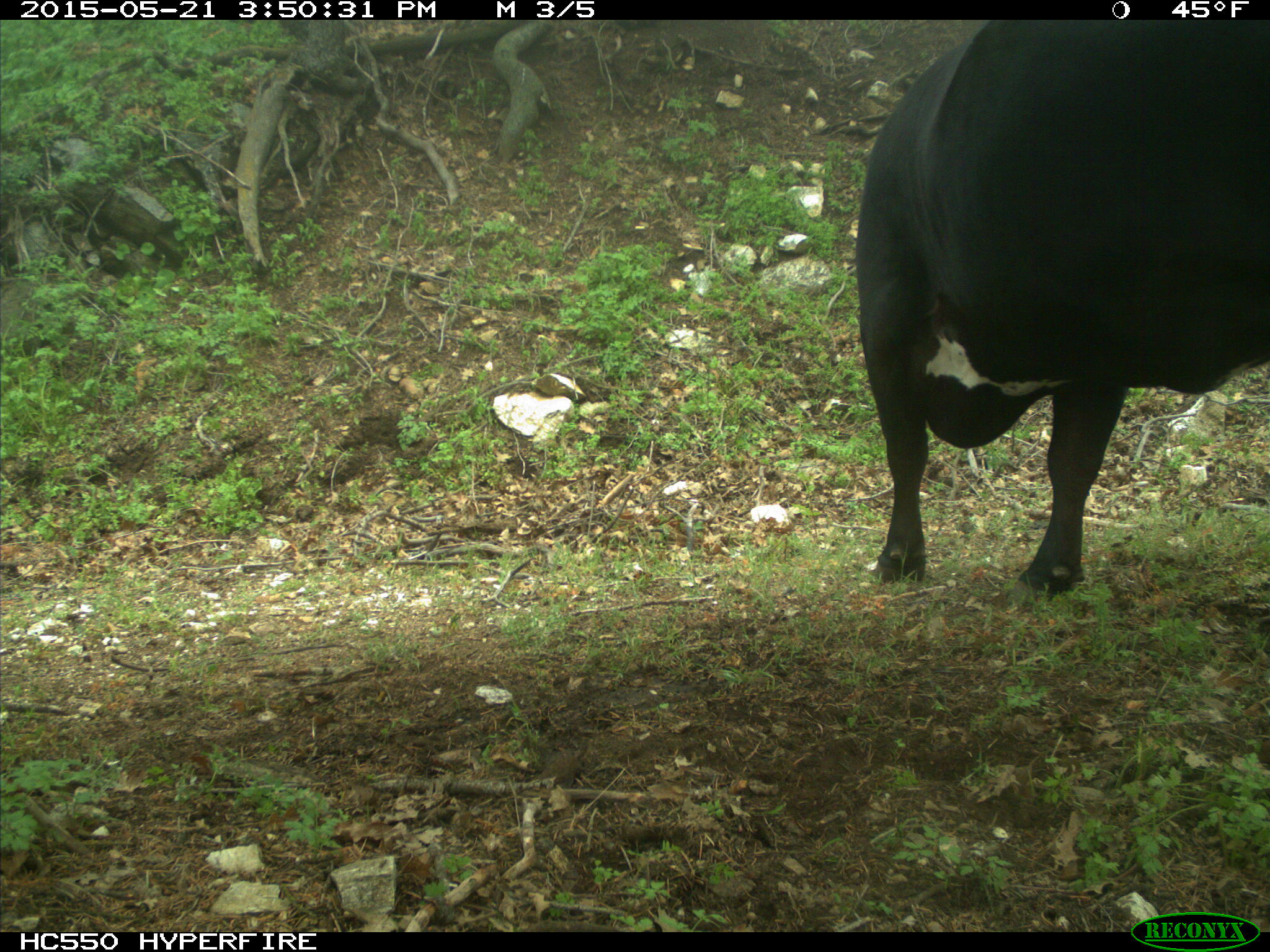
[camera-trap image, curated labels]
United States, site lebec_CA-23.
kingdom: Animalia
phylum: Chordata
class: Mammalia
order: Artiodactyla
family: Bovidae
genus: Bos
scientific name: Bos taurus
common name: domestic cow